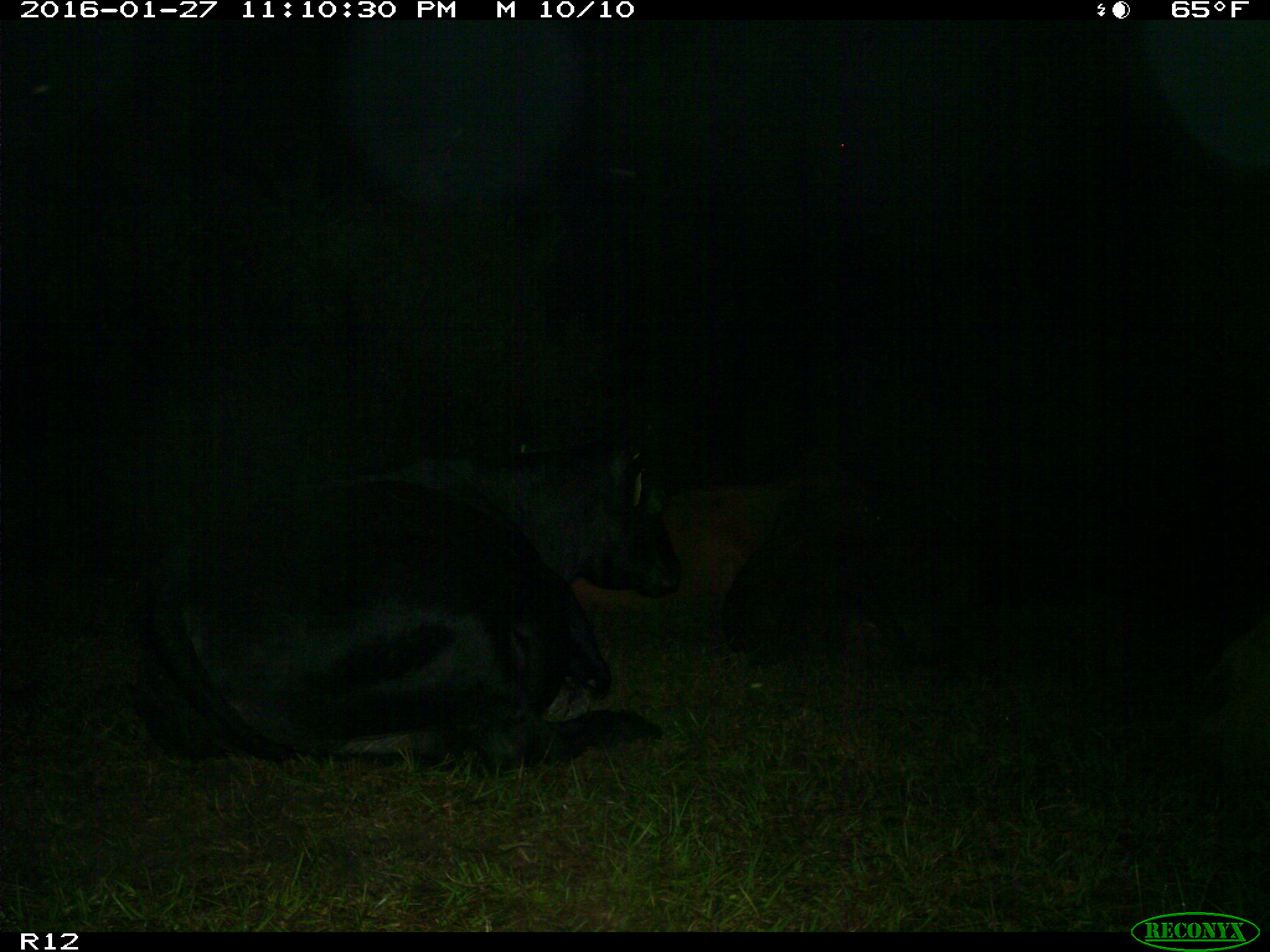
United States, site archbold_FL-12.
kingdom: Animalia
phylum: Chordata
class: Mammalia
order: Artiodactyla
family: Bovidae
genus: Bos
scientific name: Bos taurus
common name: domestic cow